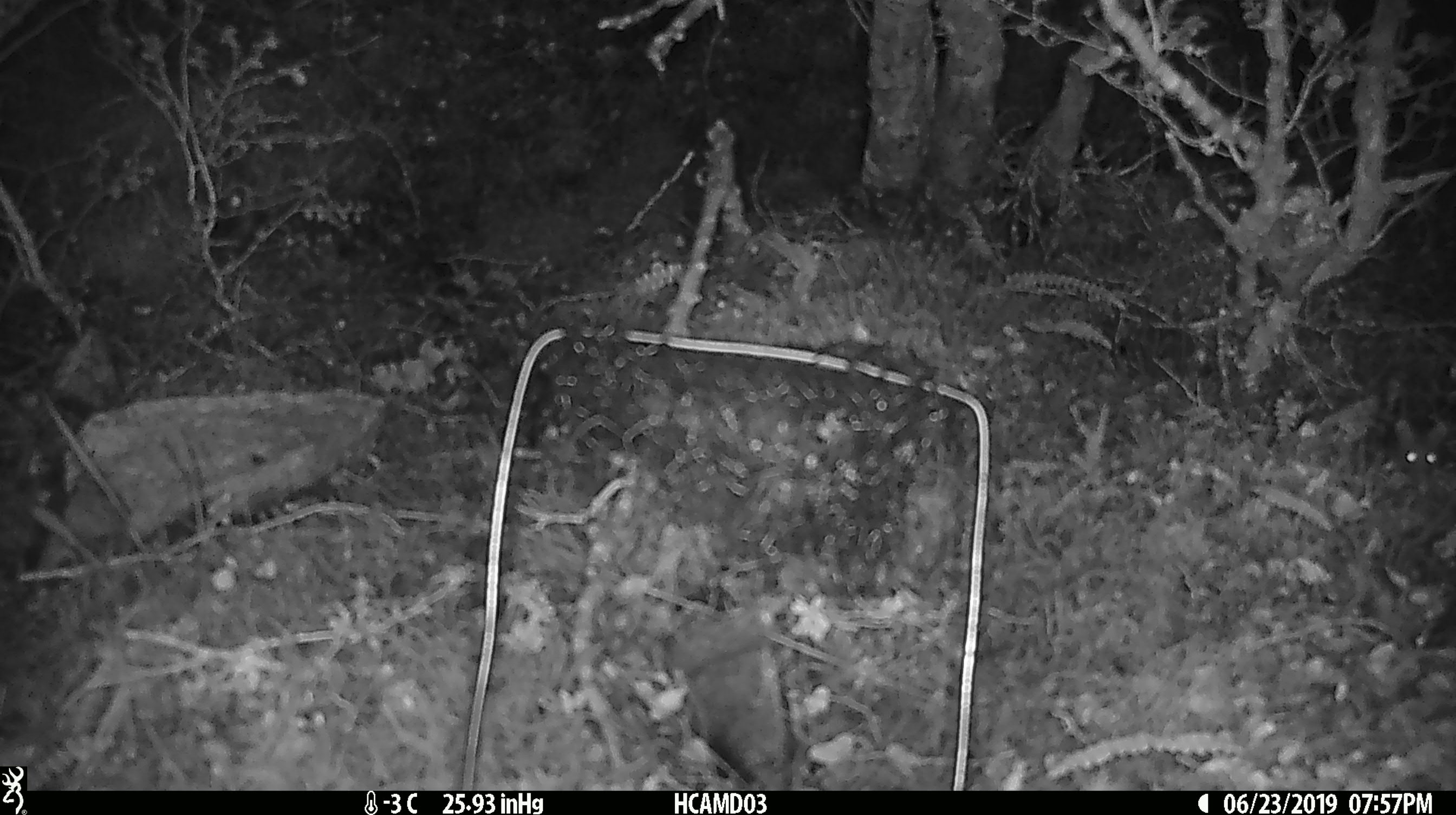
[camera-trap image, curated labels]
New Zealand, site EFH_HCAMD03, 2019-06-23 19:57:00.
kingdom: Animalia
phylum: Chordata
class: Mammalia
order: Rodentia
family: Muridae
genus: Mus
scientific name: Mus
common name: mouse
Mouse (Mus).